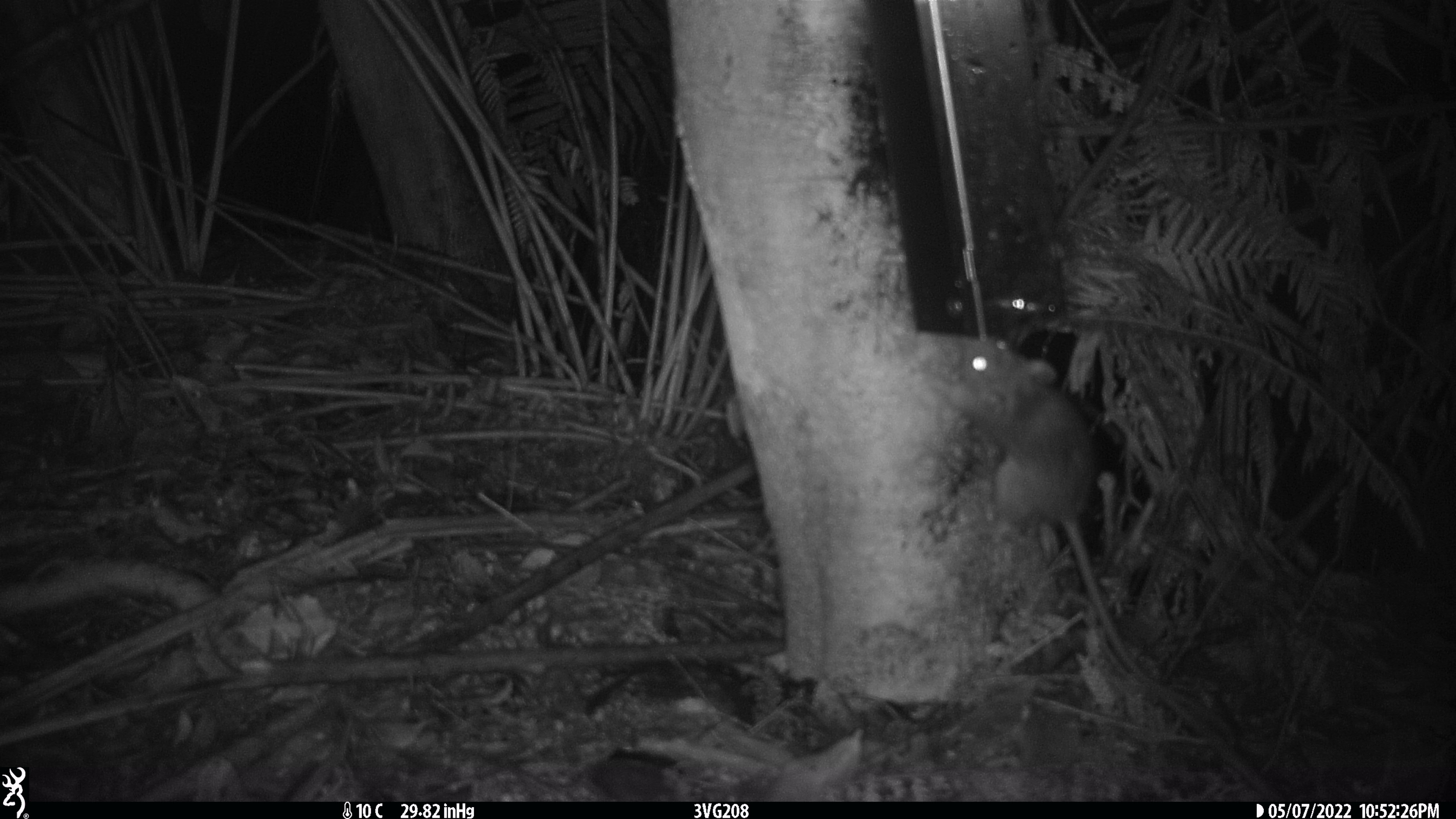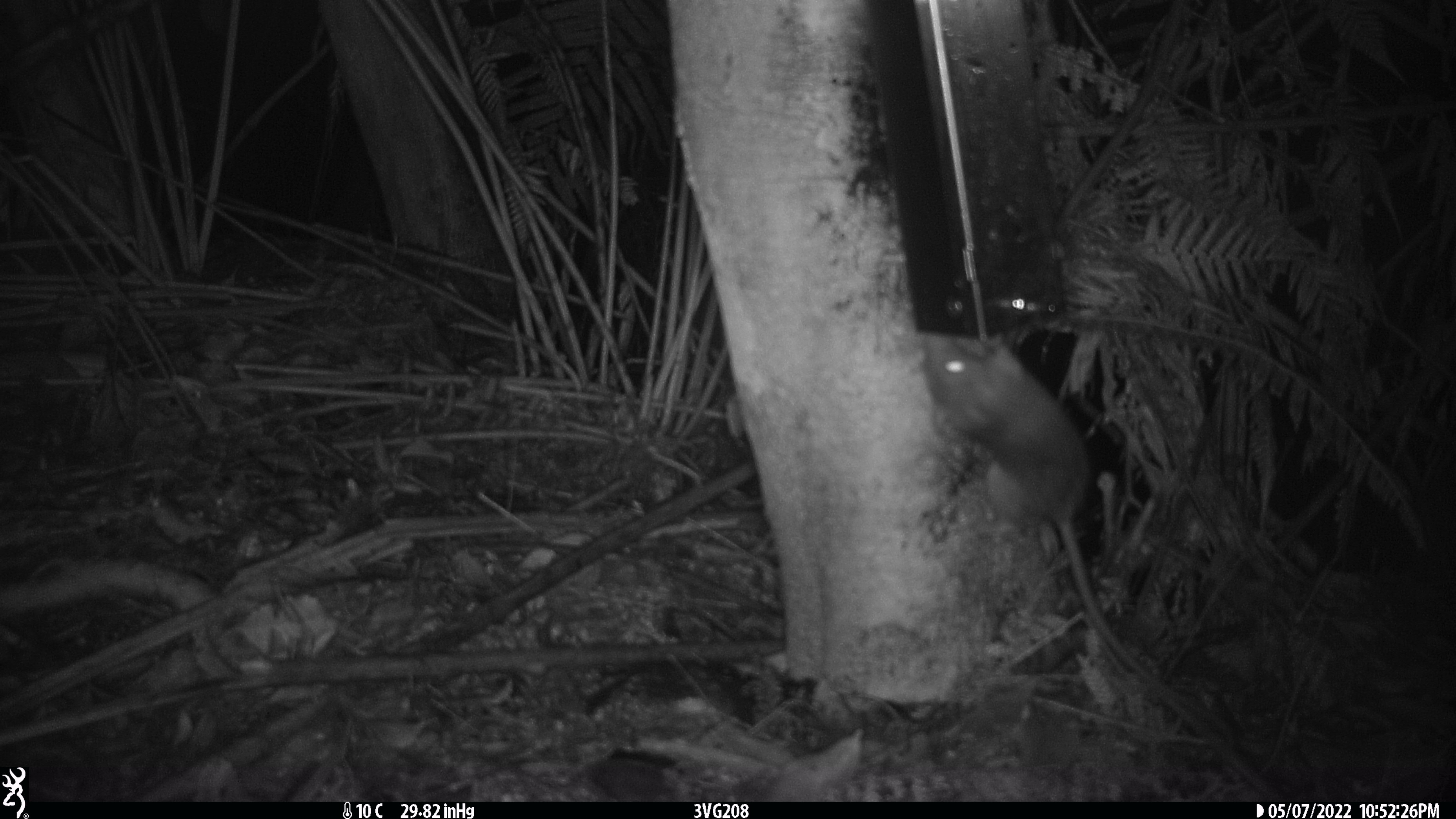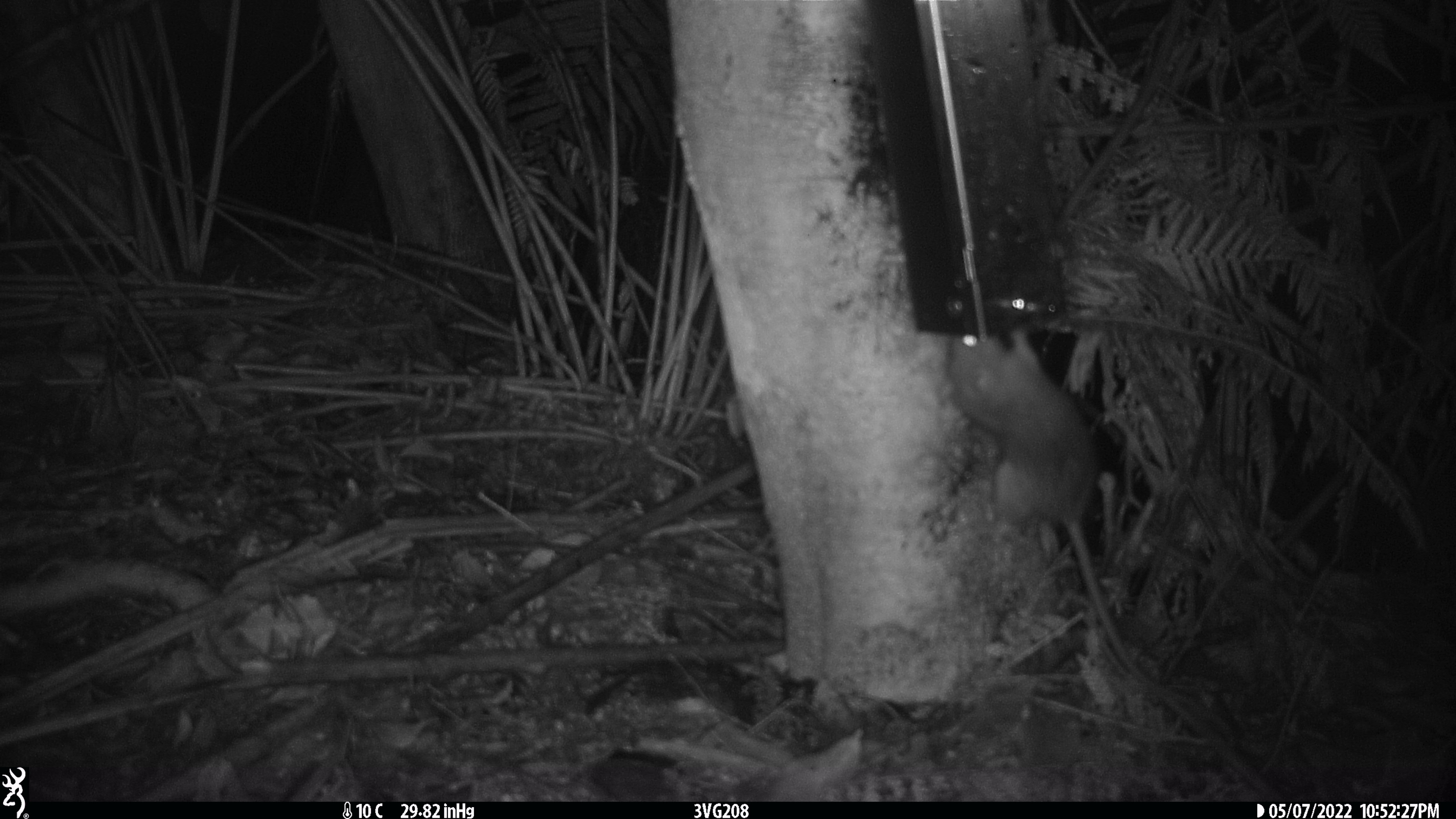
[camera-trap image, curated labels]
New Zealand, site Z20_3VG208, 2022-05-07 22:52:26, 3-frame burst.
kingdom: Animalia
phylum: Chordata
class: Mammalia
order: Rodentia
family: Muridae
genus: Rattus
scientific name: Rattus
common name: rat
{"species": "rat (Rattus)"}